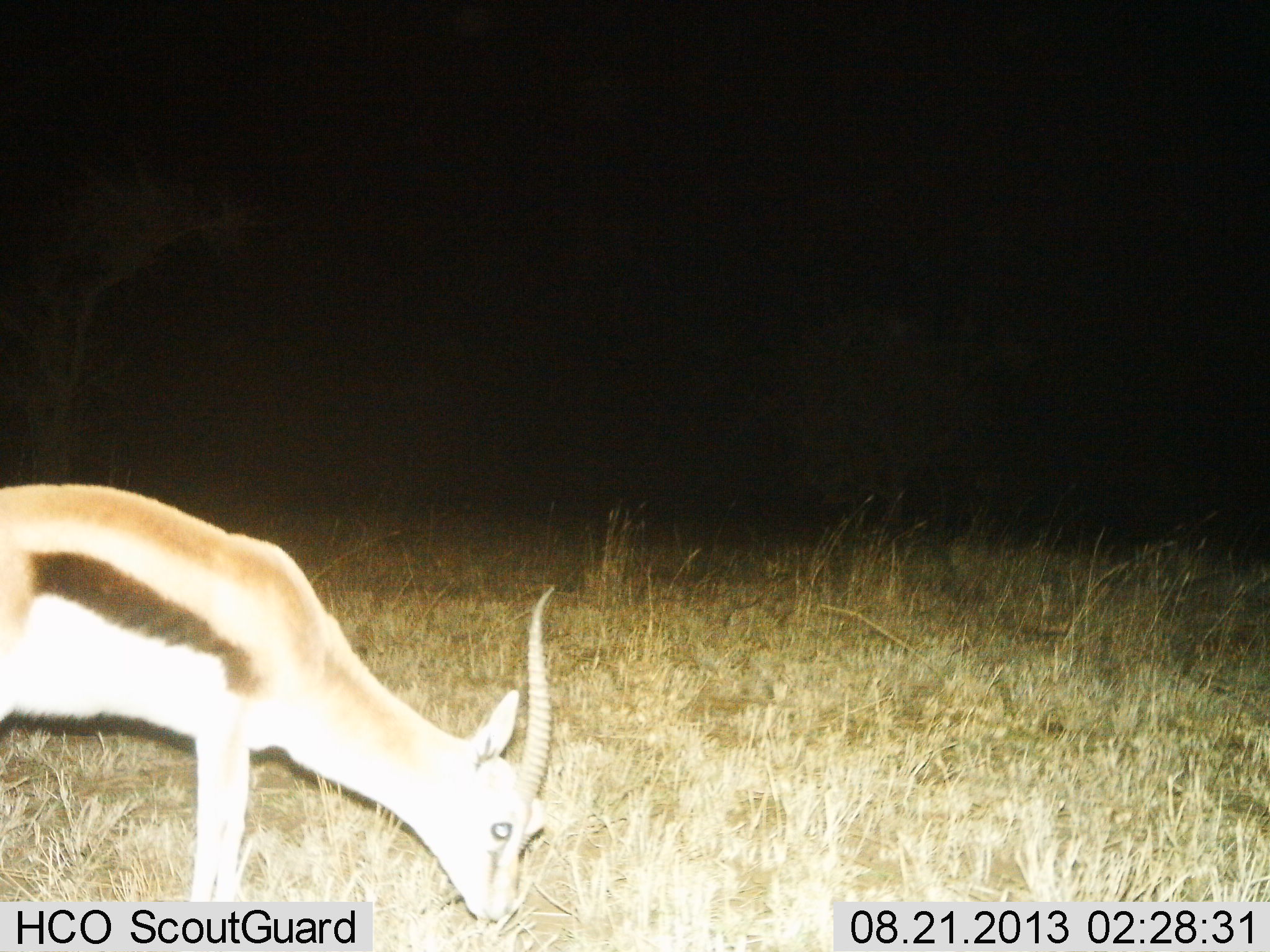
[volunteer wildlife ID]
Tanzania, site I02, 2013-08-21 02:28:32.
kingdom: Animalia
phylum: Chordata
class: Mammalia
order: Artiodactyla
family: Bovidae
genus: Eudorcas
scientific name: Eudorcas thomsonii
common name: thomson's gazelle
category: gazellethomsons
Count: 1.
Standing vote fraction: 23%.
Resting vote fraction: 0%.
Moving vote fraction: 0%.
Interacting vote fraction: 0%.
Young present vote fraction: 0%.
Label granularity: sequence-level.